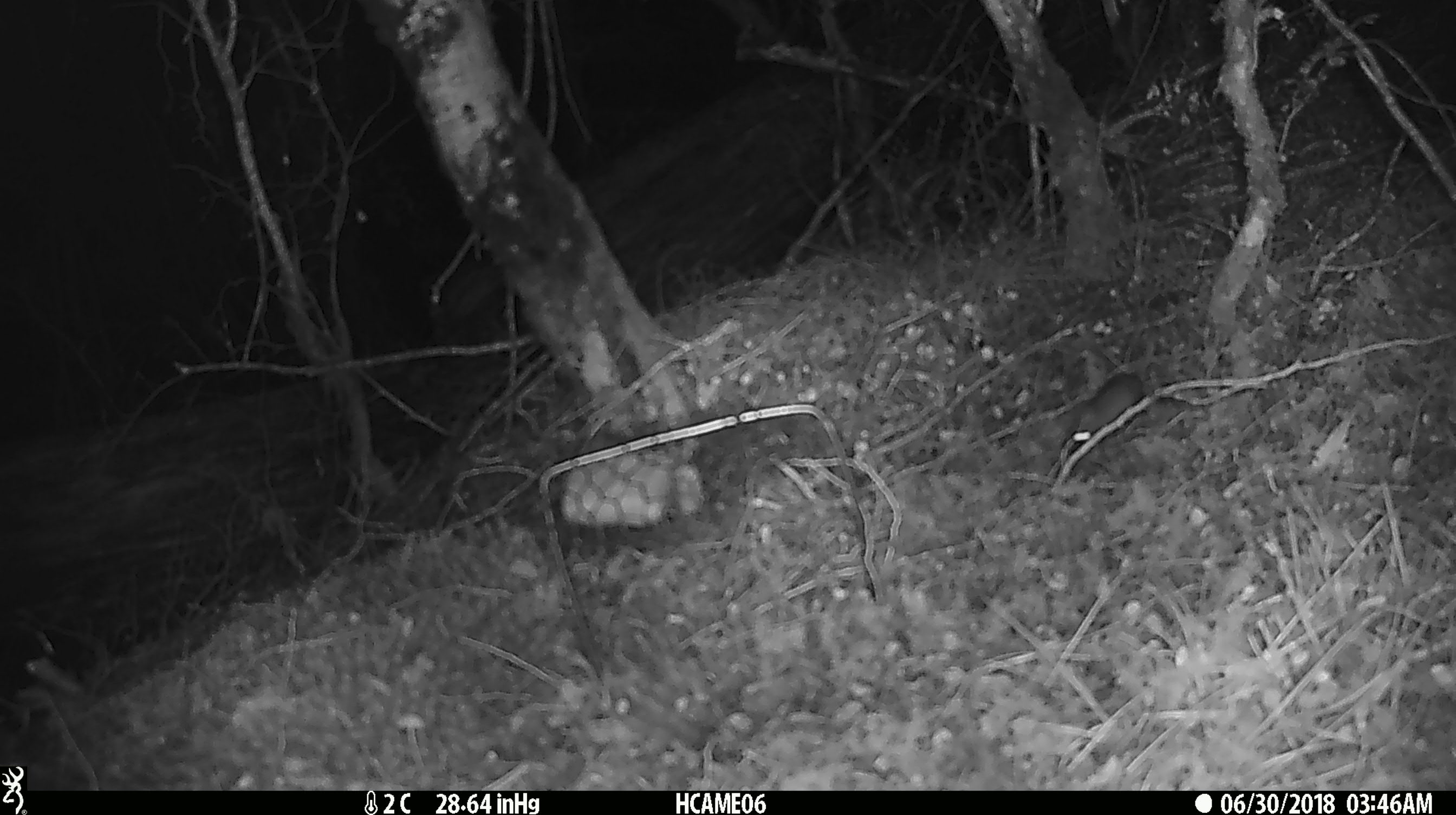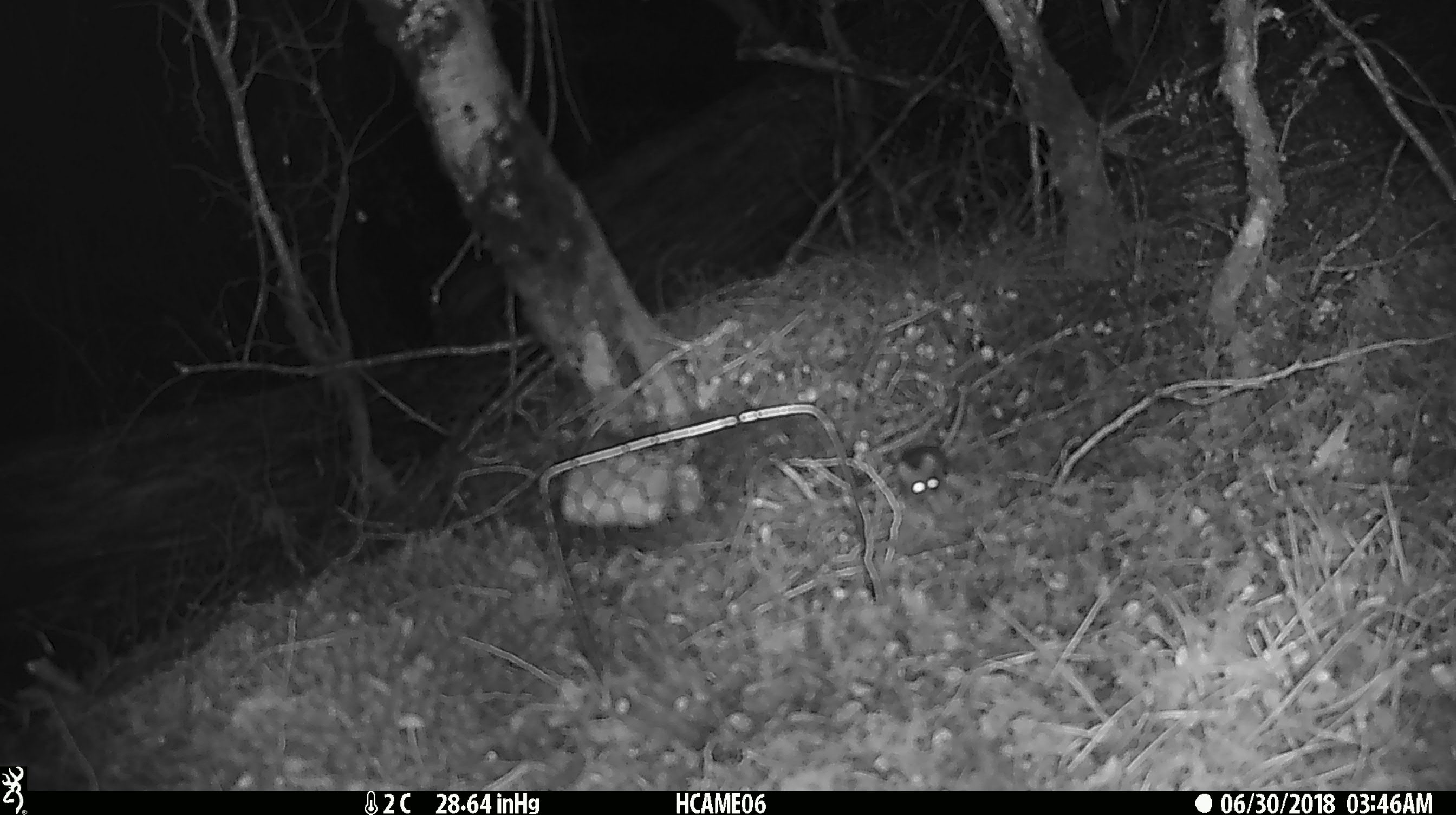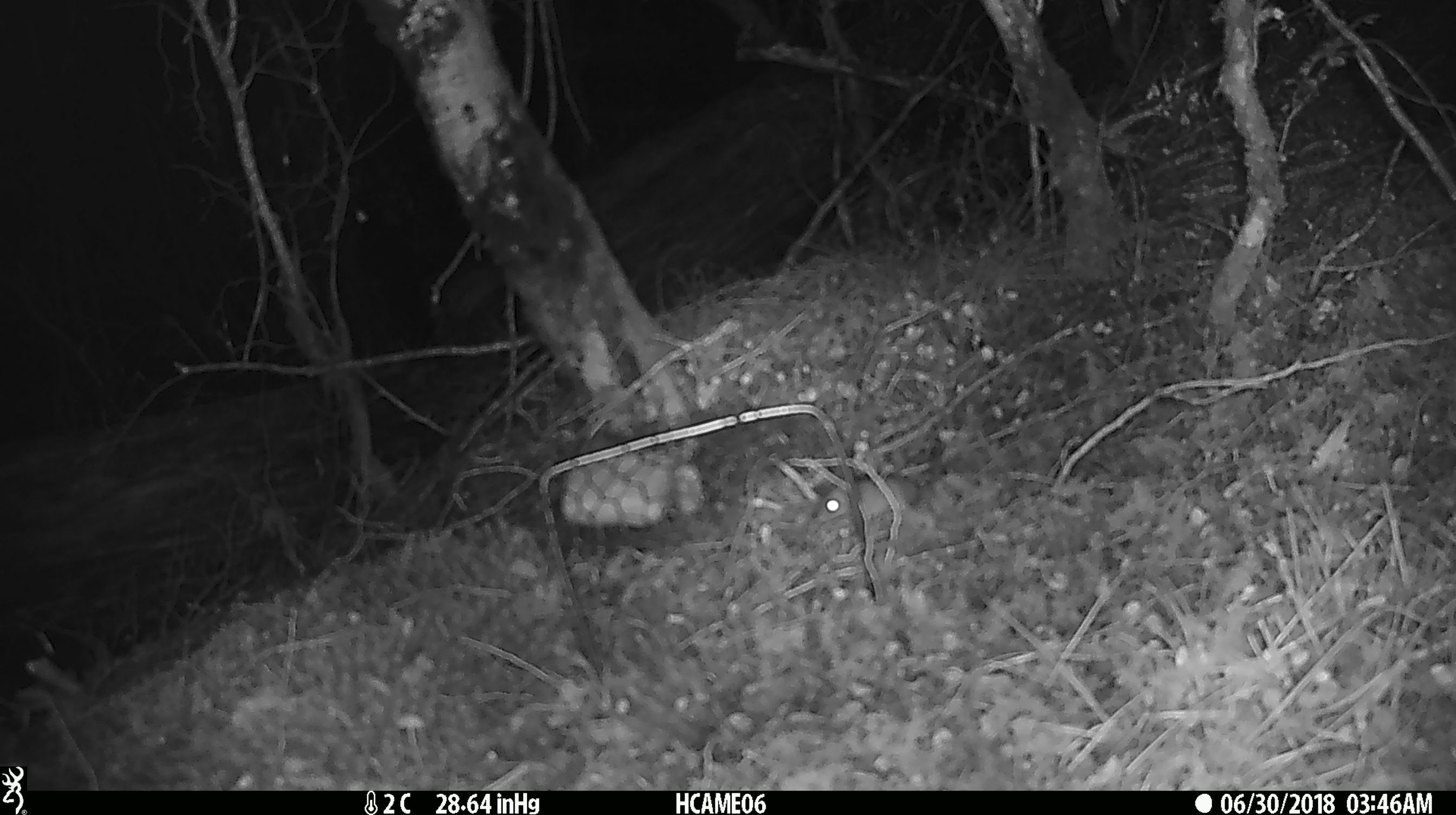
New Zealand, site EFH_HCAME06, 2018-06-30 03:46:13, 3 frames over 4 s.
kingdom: Animalia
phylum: Chordata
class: Mammalia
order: Rodentia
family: Muridae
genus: Mus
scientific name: Mus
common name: mouse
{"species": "mouse (Mus)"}